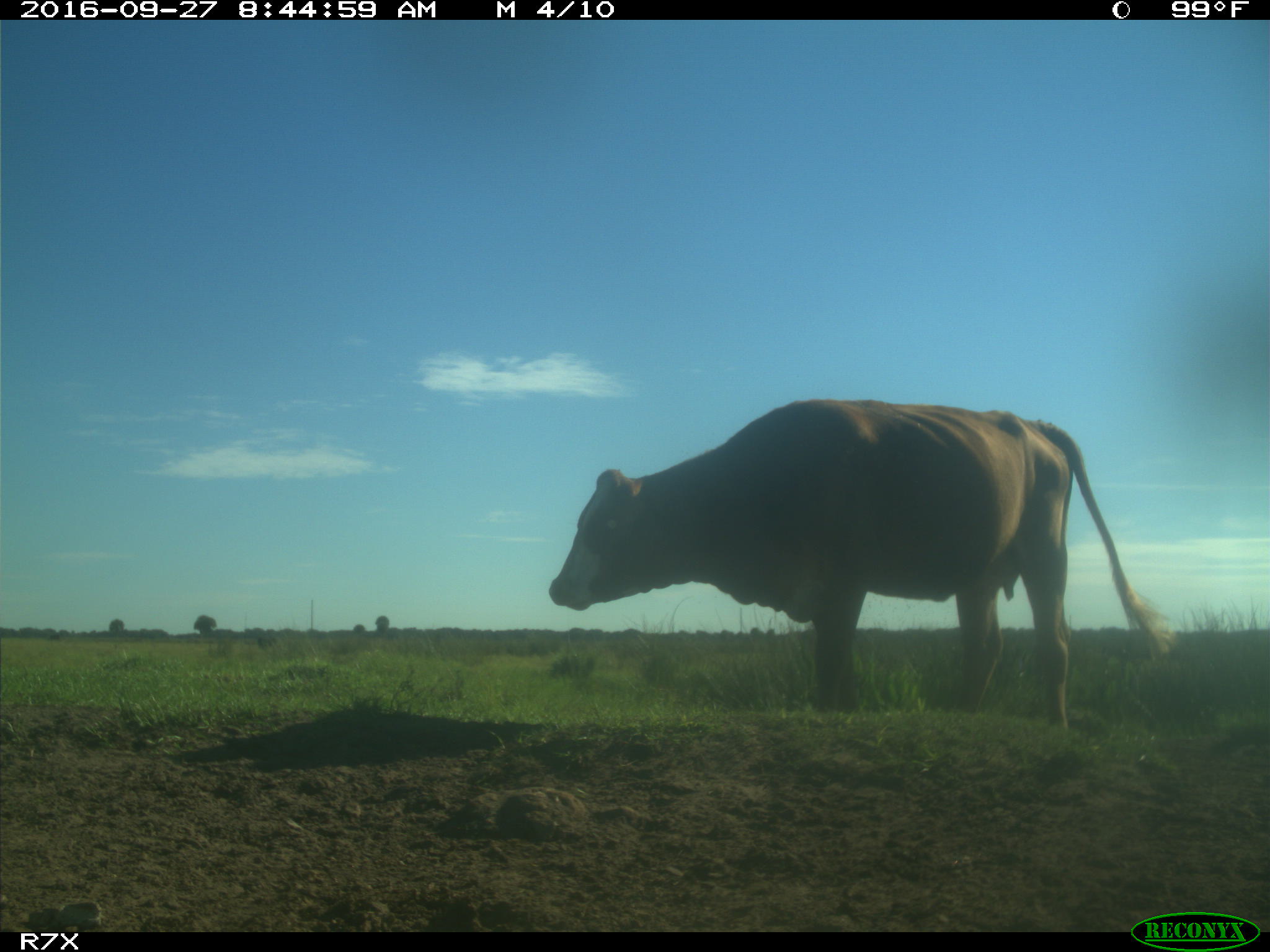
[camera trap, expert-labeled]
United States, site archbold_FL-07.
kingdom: Animalia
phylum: Chordata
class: Mammalia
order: Artiodactyla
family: Bovidae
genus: Bos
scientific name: Bos taurus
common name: domestic cow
Bos taurus (domestic cow).